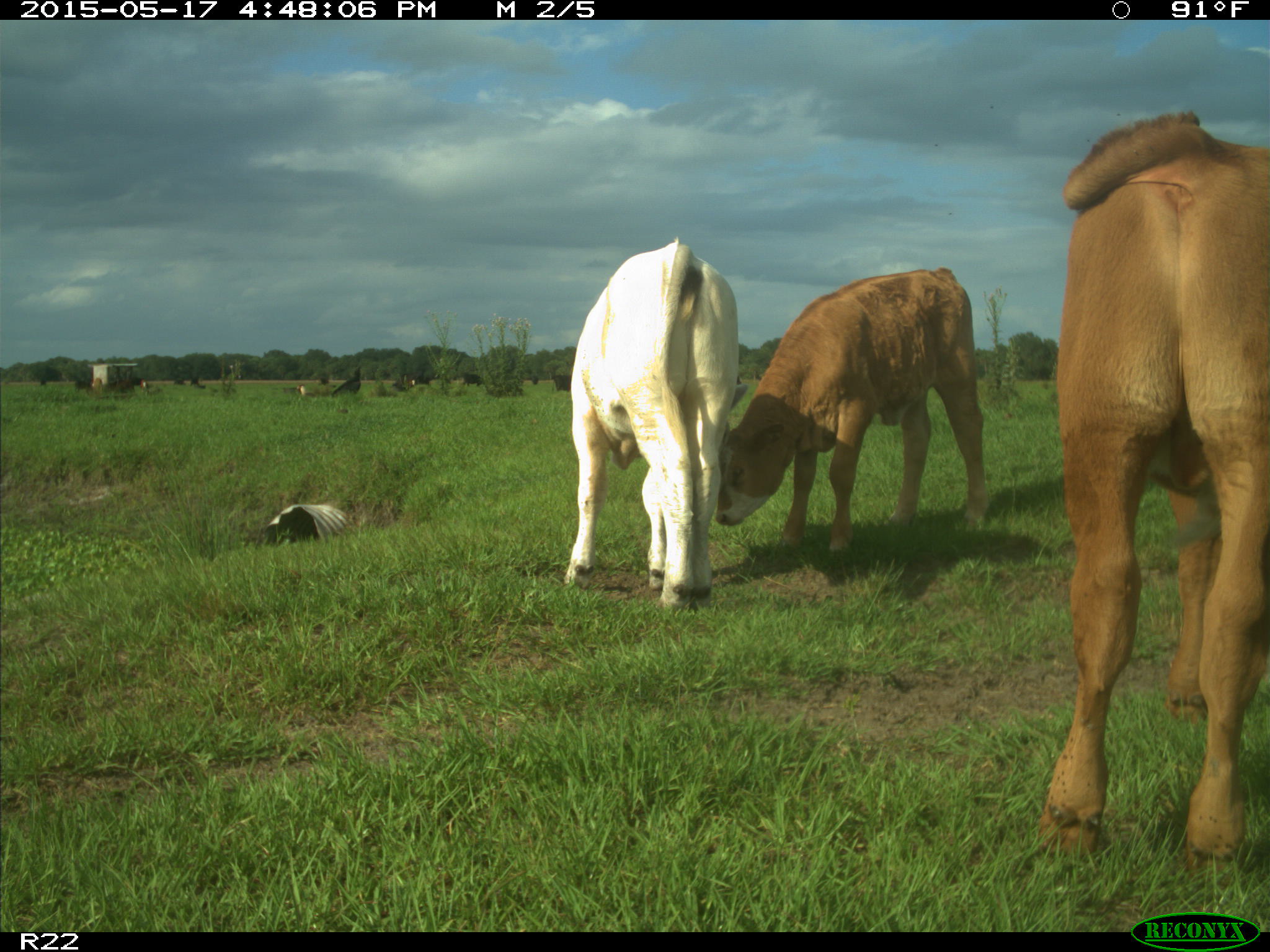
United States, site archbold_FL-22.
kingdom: Animalia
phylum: Chordata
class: Mammalia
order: Artiodactyla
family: Bovidae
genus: Bos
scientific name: Bos taurus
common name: domestic cow